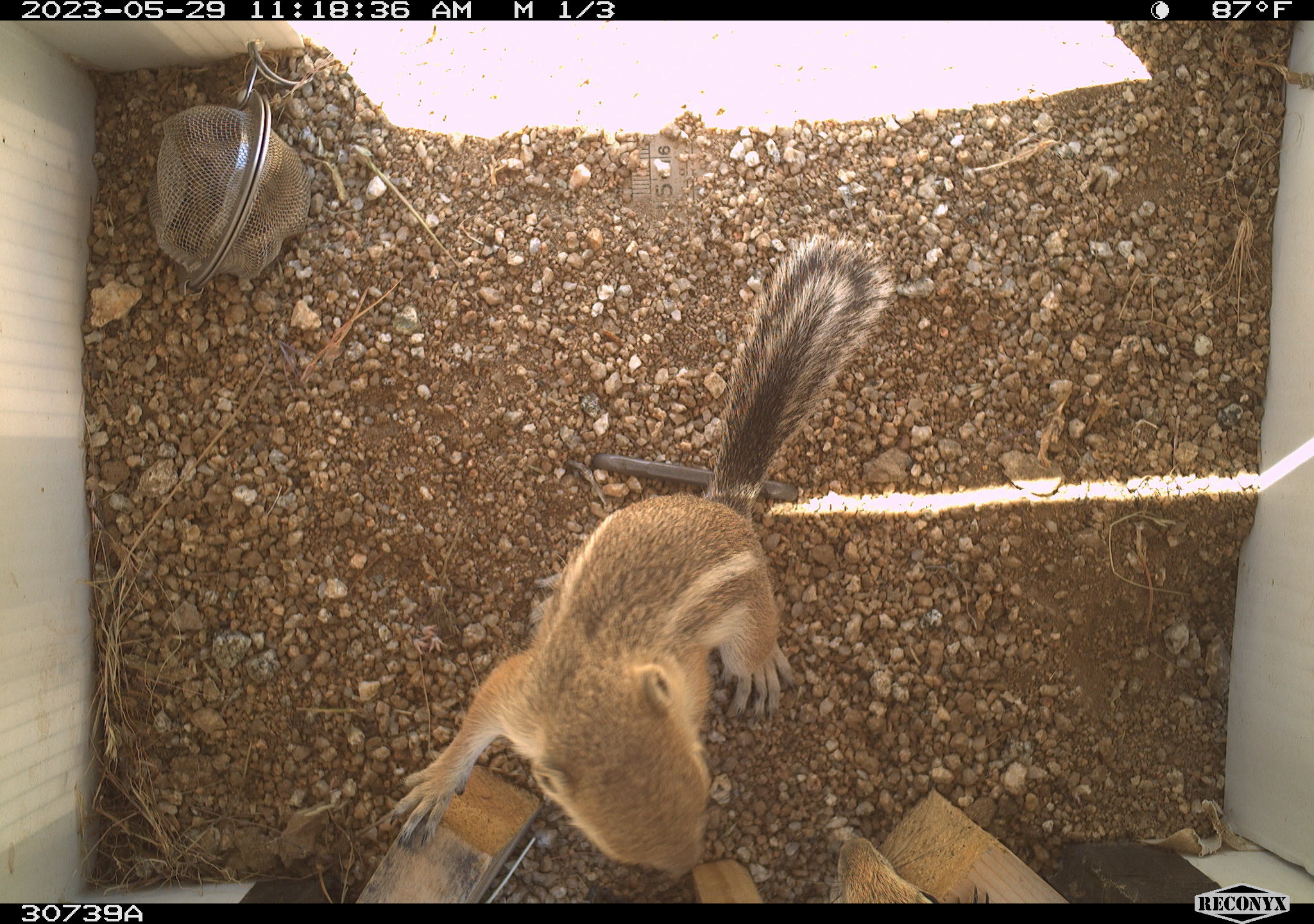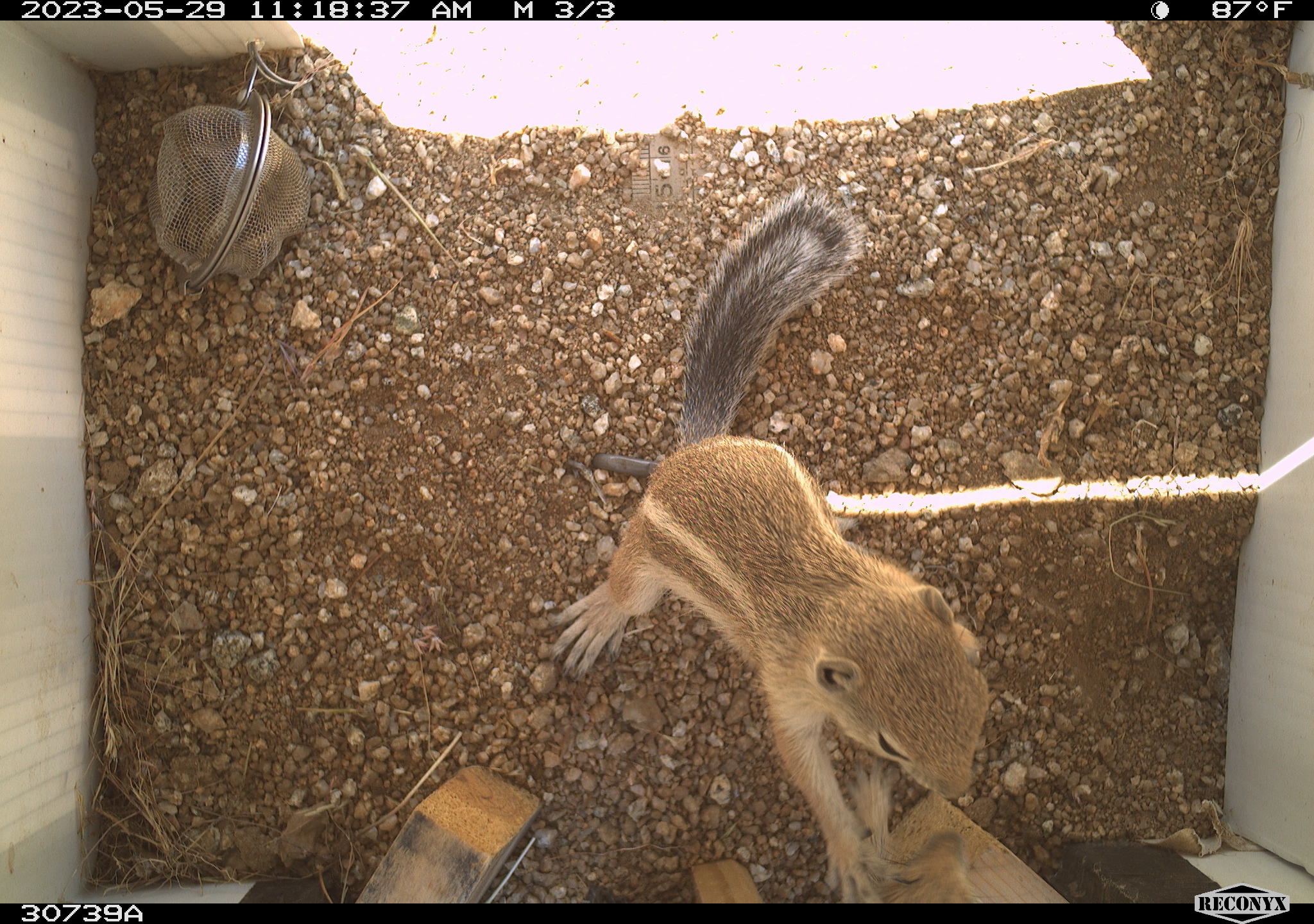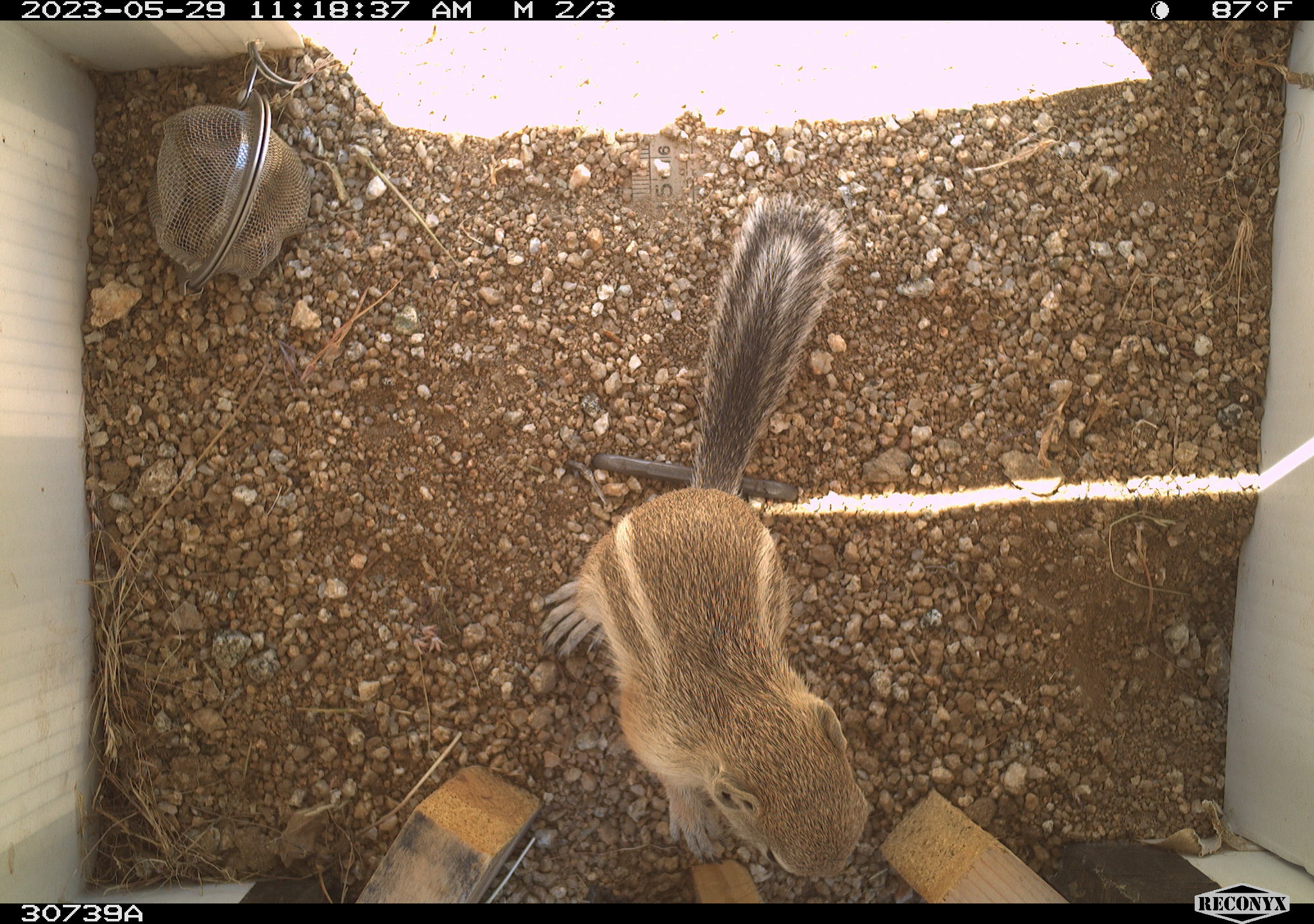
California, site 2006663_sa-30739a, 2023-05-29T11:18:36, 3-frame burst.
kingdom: Animalia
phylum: Chordata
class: Mammalia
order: Rodentia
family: Sciuridae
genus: Ammospermophilus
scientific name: Ammospermophilus leucurus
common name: white-tailed antelope squirrel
White-tailed antelope squirrel (Ammospermophilus leucurus).